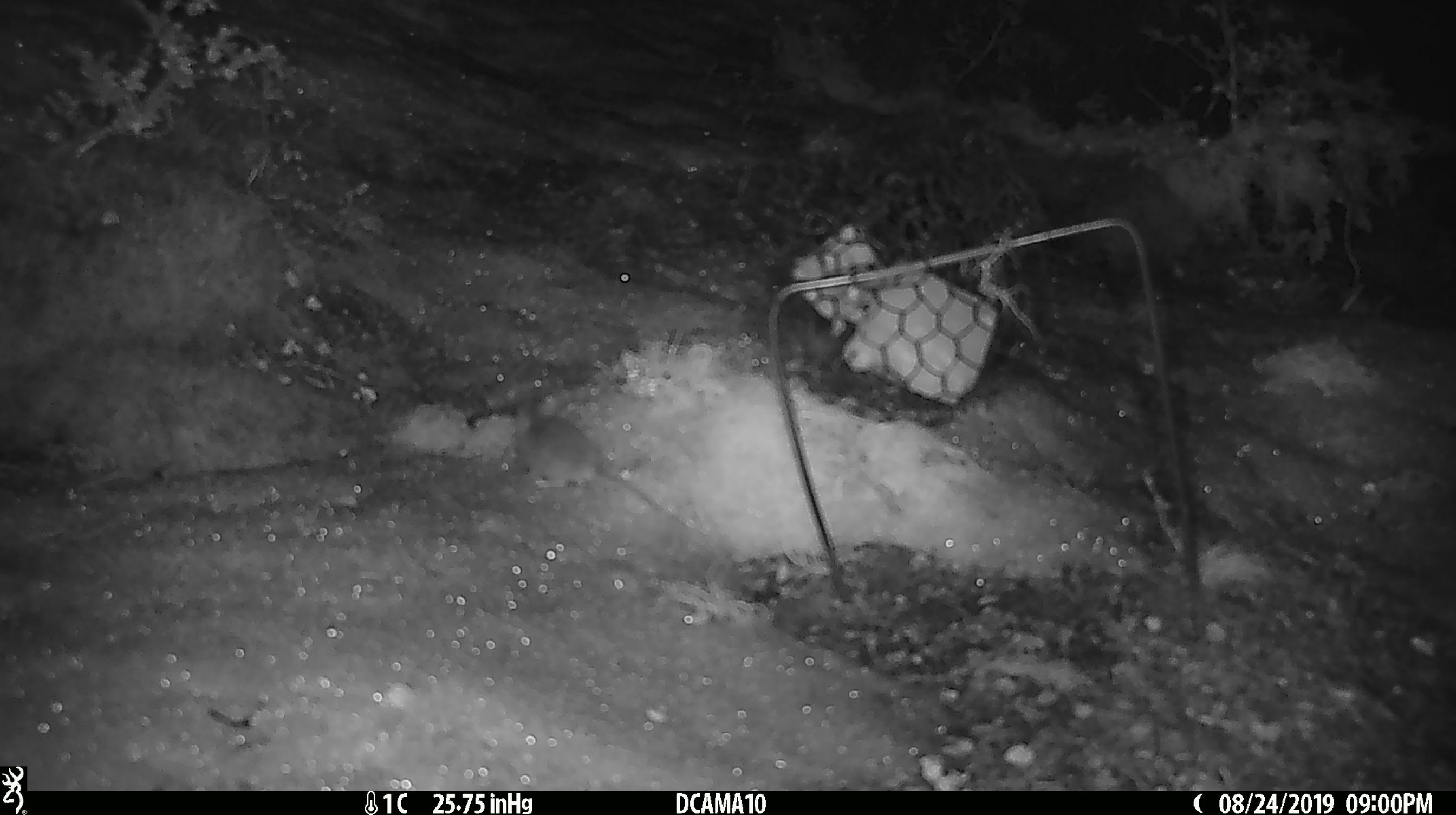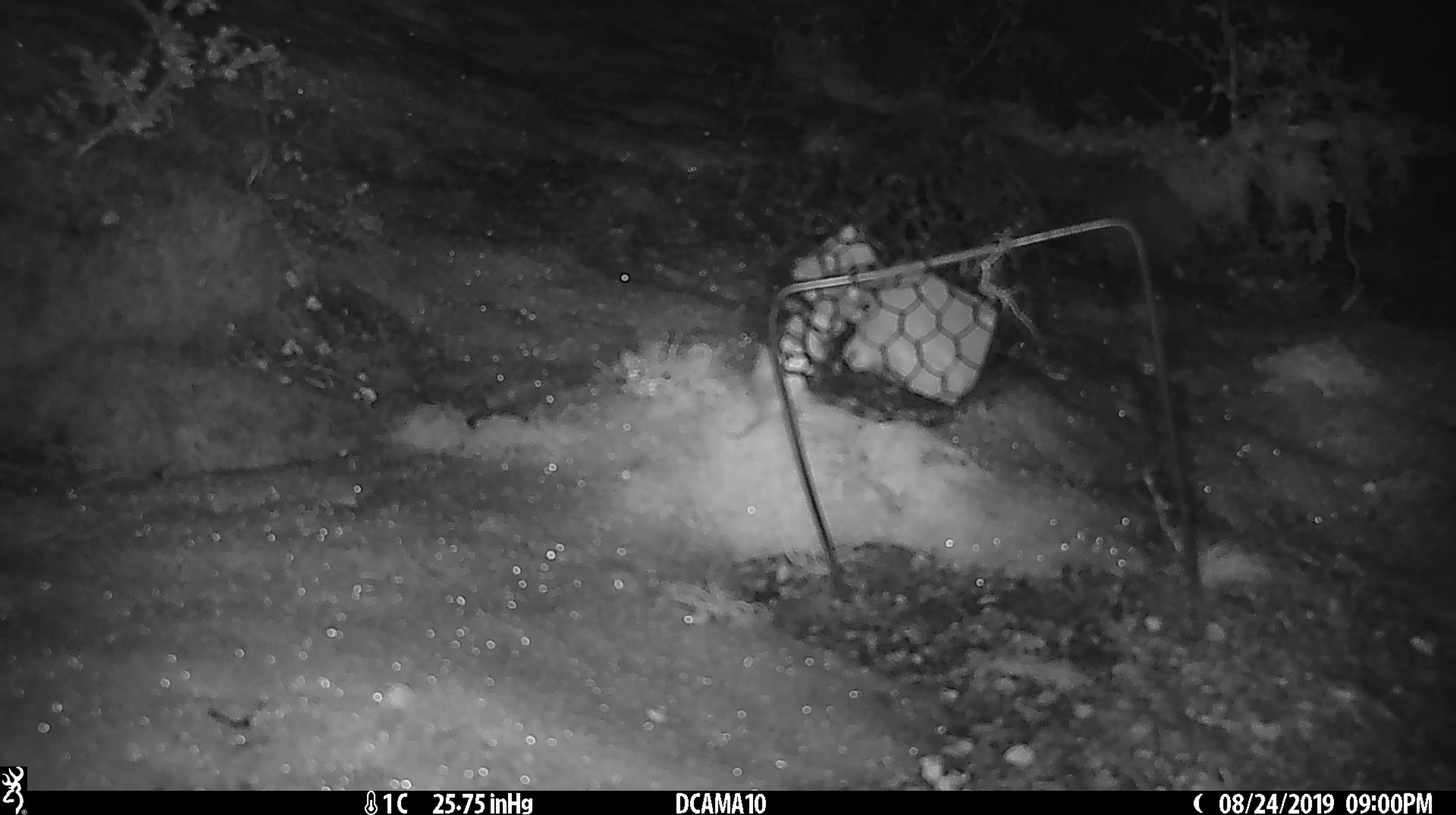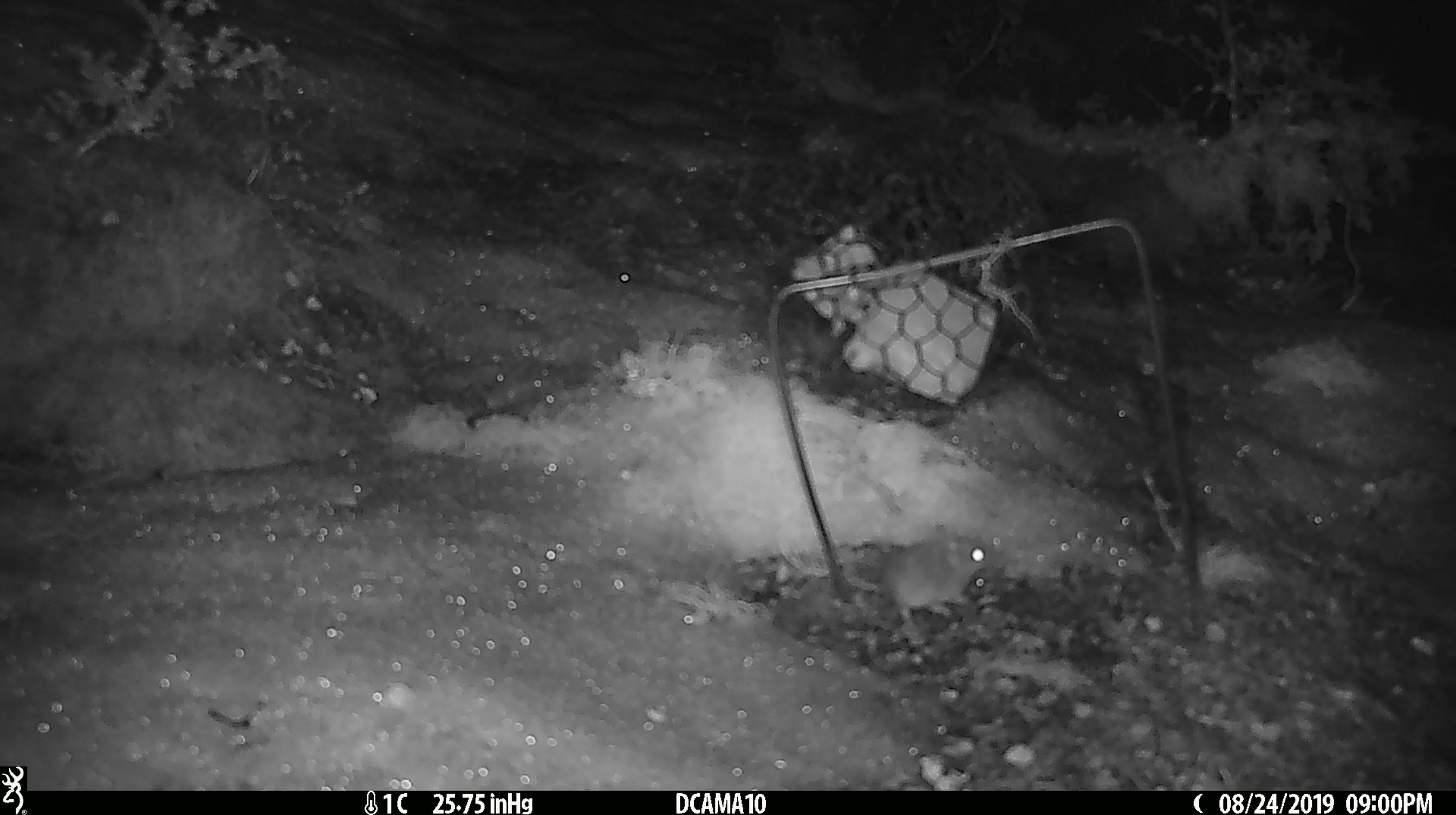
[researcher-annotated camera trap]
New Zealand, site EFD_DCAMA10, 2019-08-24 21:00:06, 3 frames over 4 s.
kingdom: Animalia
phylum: Chordata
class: Mammalia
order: Rodentia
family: Muridae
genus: Mus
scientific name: Mus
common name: mouse